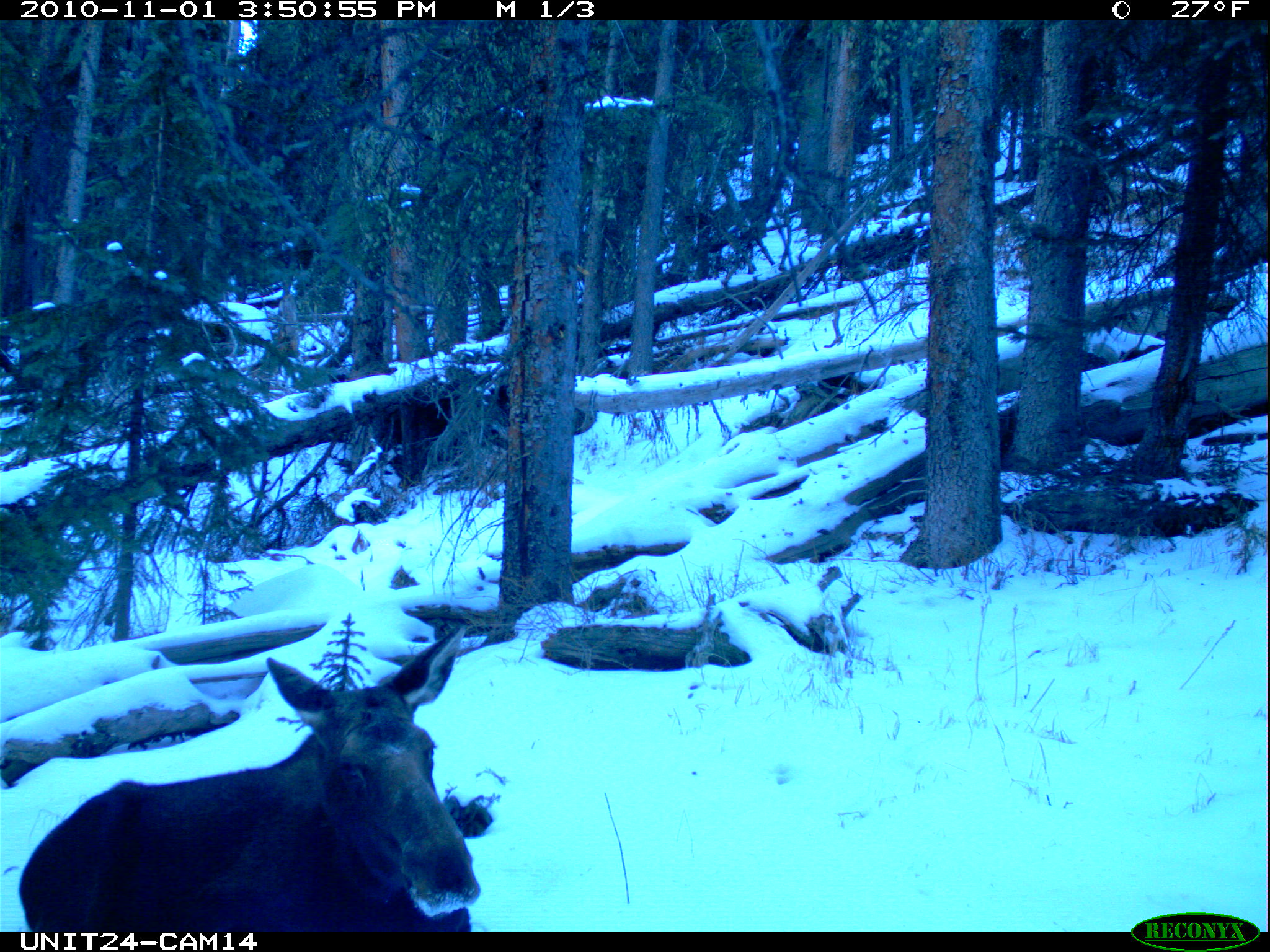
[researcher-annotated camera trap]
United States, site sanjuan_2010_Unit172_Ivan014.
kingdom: Animalia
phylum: Chordata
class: Mammalia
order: Artiodactyla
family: Cervidae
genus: Alces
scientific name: Alces alces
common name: moose